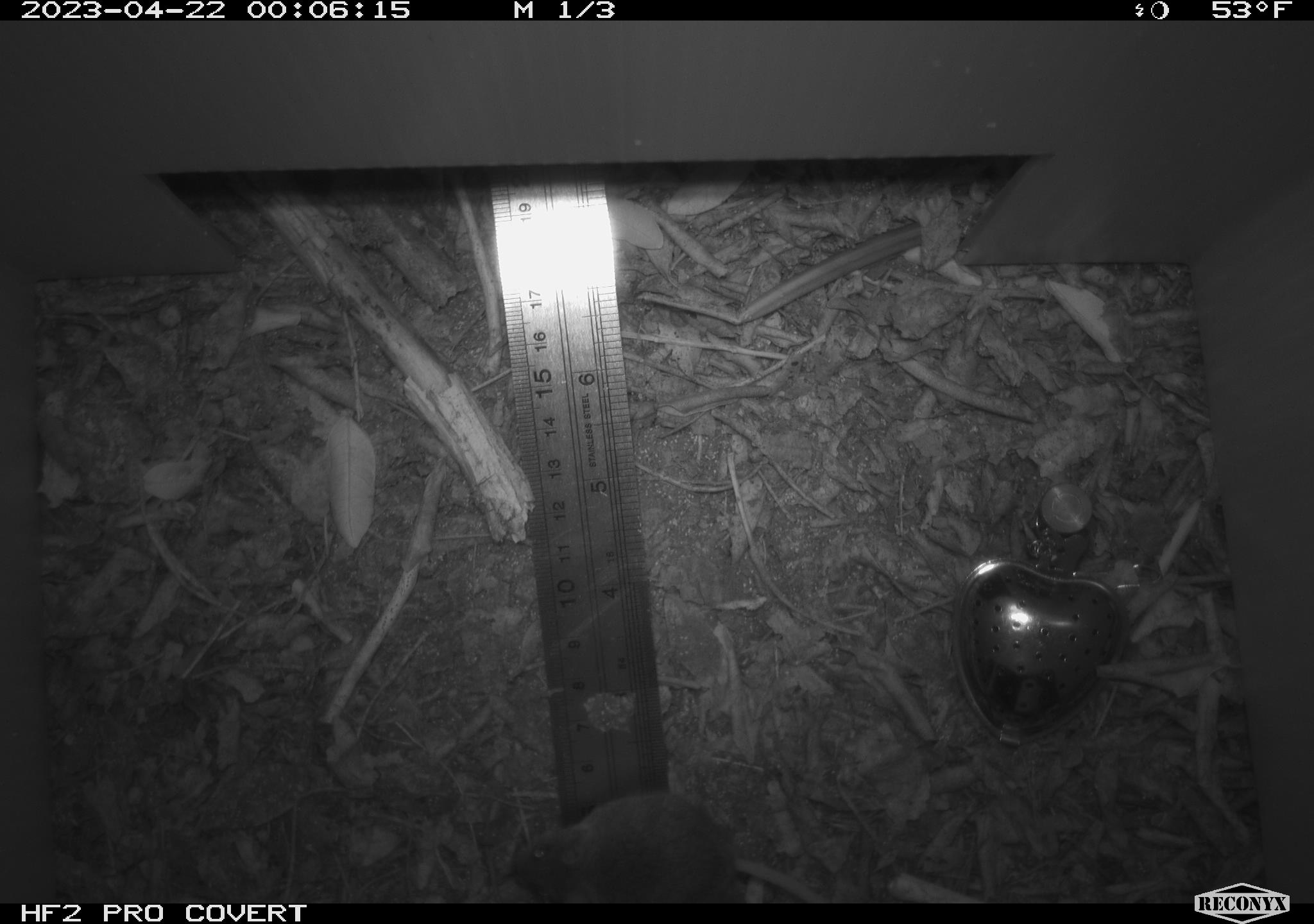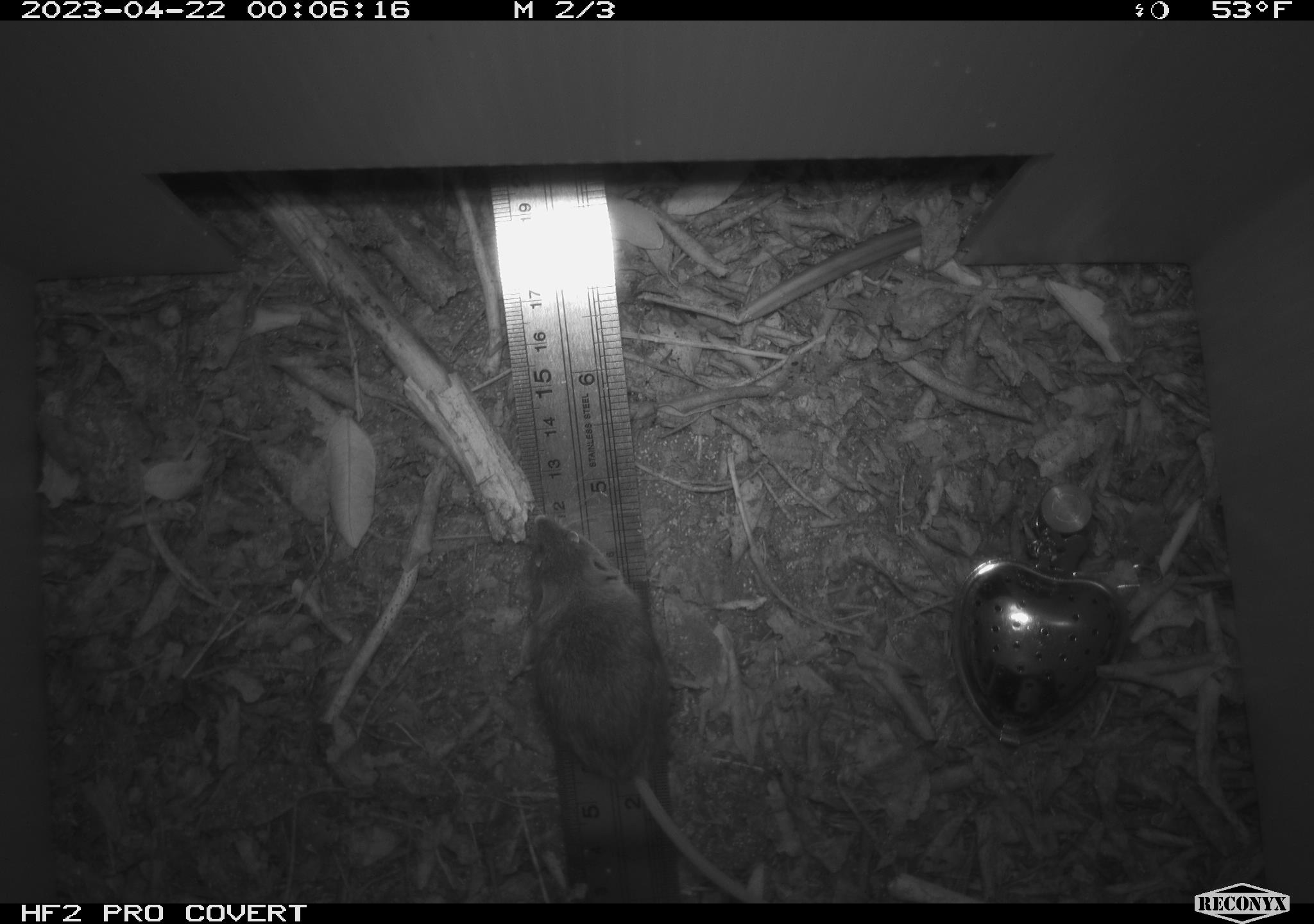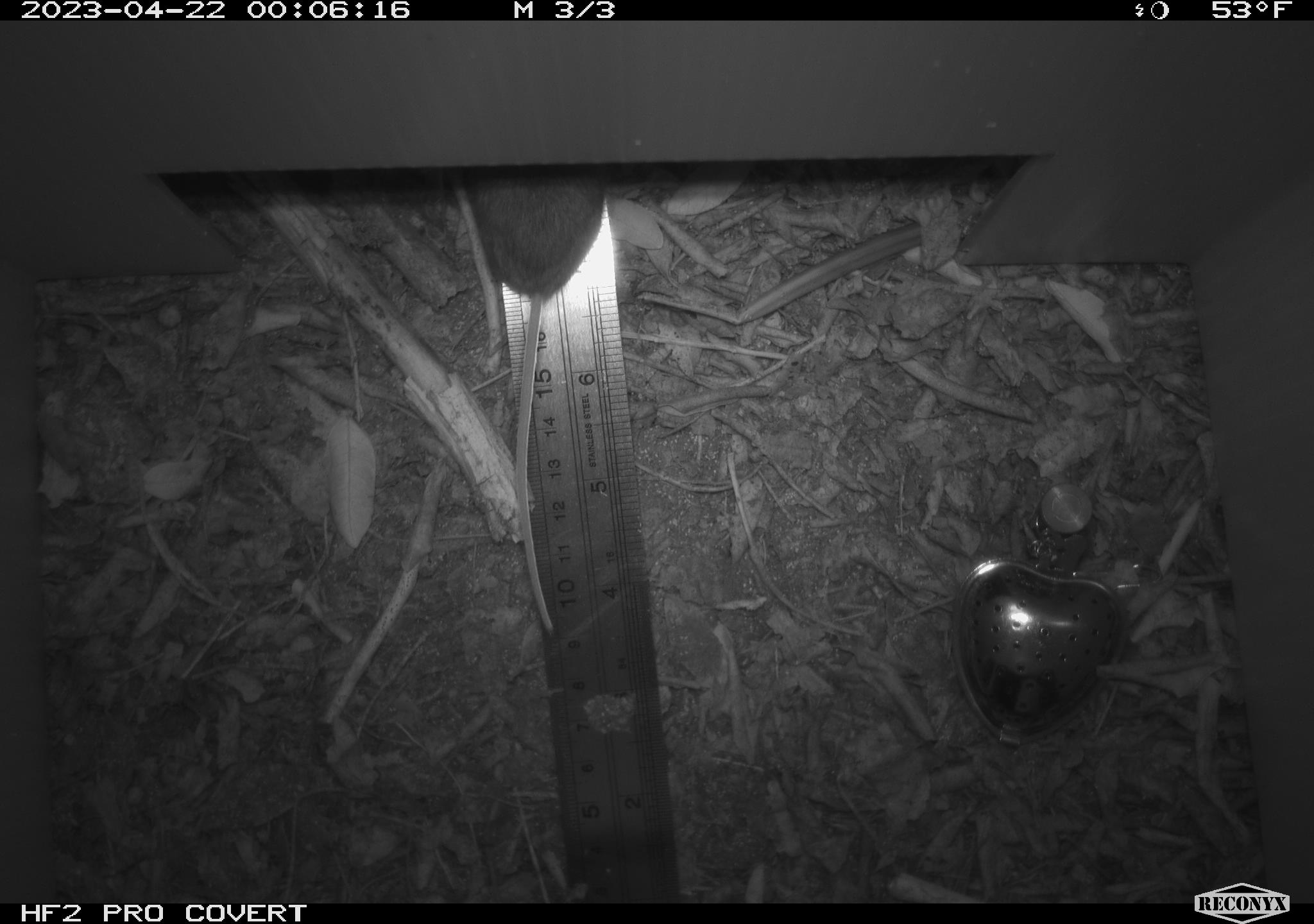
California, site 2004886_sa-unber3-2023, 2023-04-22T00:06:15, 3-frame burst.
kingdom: Animalia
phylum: Chordata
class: Mammalia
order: Rodentia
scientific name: Rodentia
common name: mouse species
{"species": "mouse species (Rodentia)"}